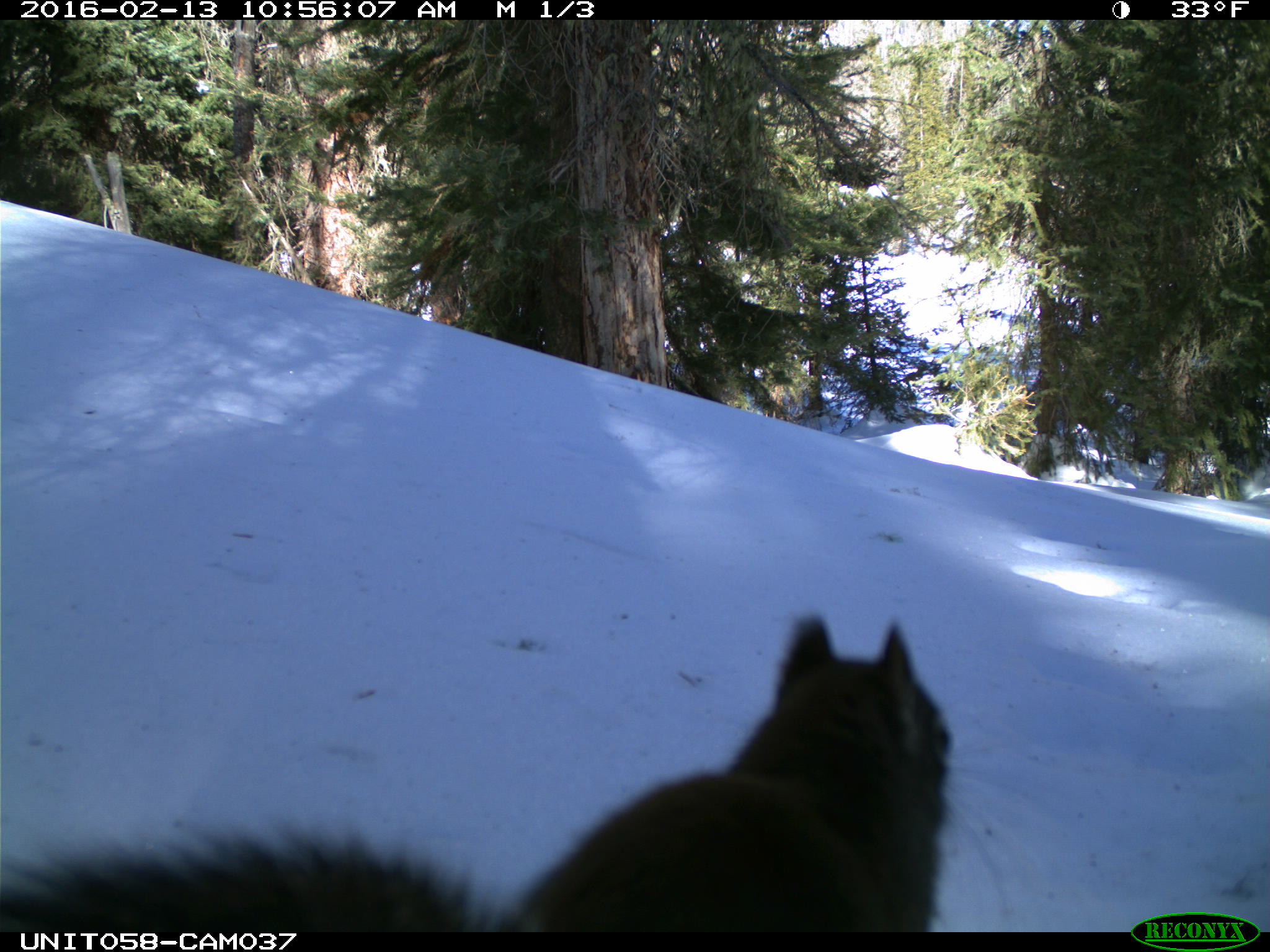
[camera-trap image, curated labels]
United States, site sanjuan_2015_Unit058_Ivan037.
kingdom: Animalia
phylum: Chordata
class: Mammalia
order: Rodentia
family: Sciuridae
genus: Tamiasciurus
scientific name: Tamiasciurus hudsonicus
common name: american red squirrel